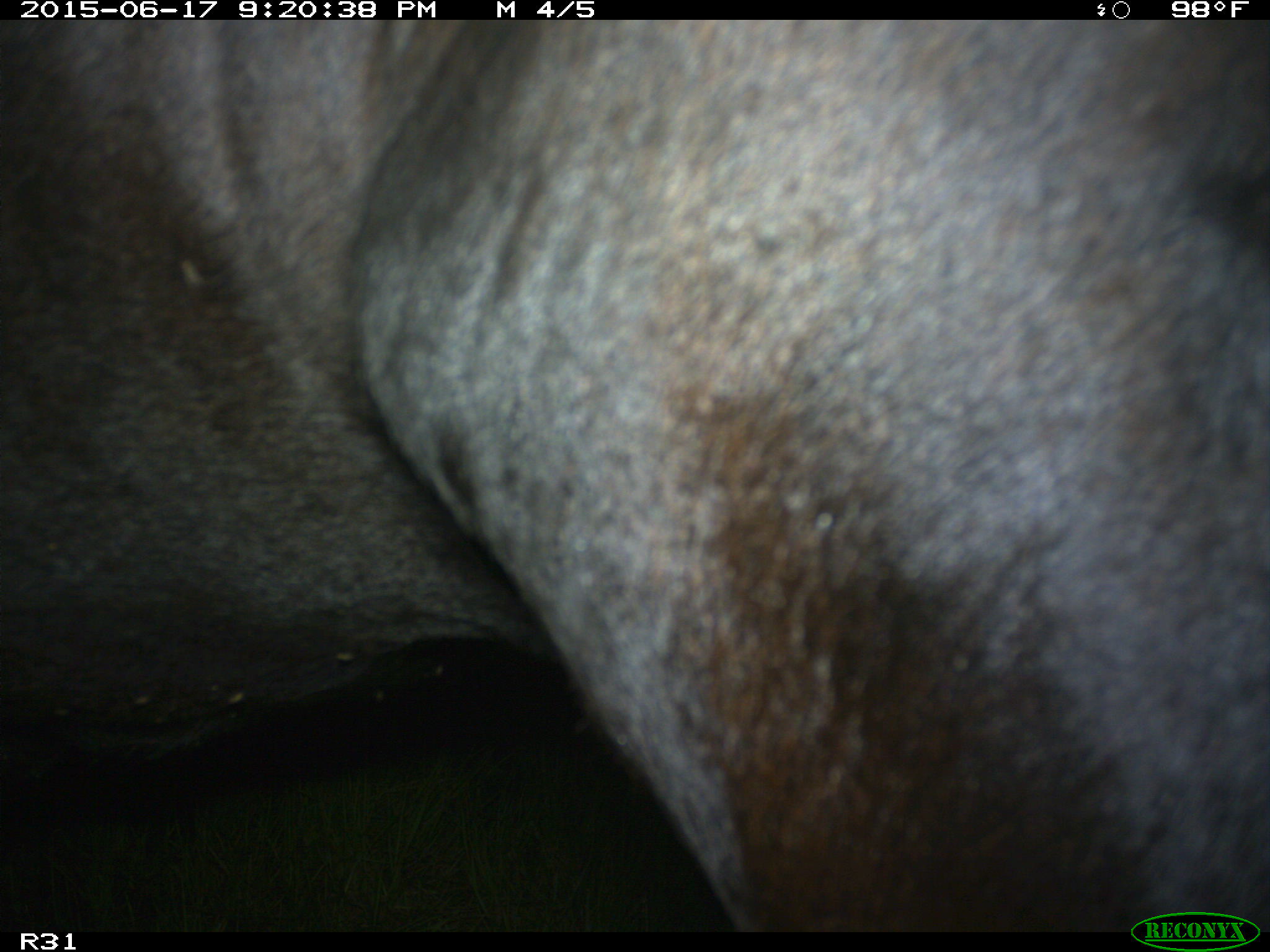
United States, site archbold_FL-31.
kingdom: Animalia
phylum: Chordata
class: Mammalia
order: Artiodactyla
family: Bovidae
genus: Bos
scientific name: Bos taurus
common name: domestic cow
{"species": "Bos taurus (domestic cow)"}